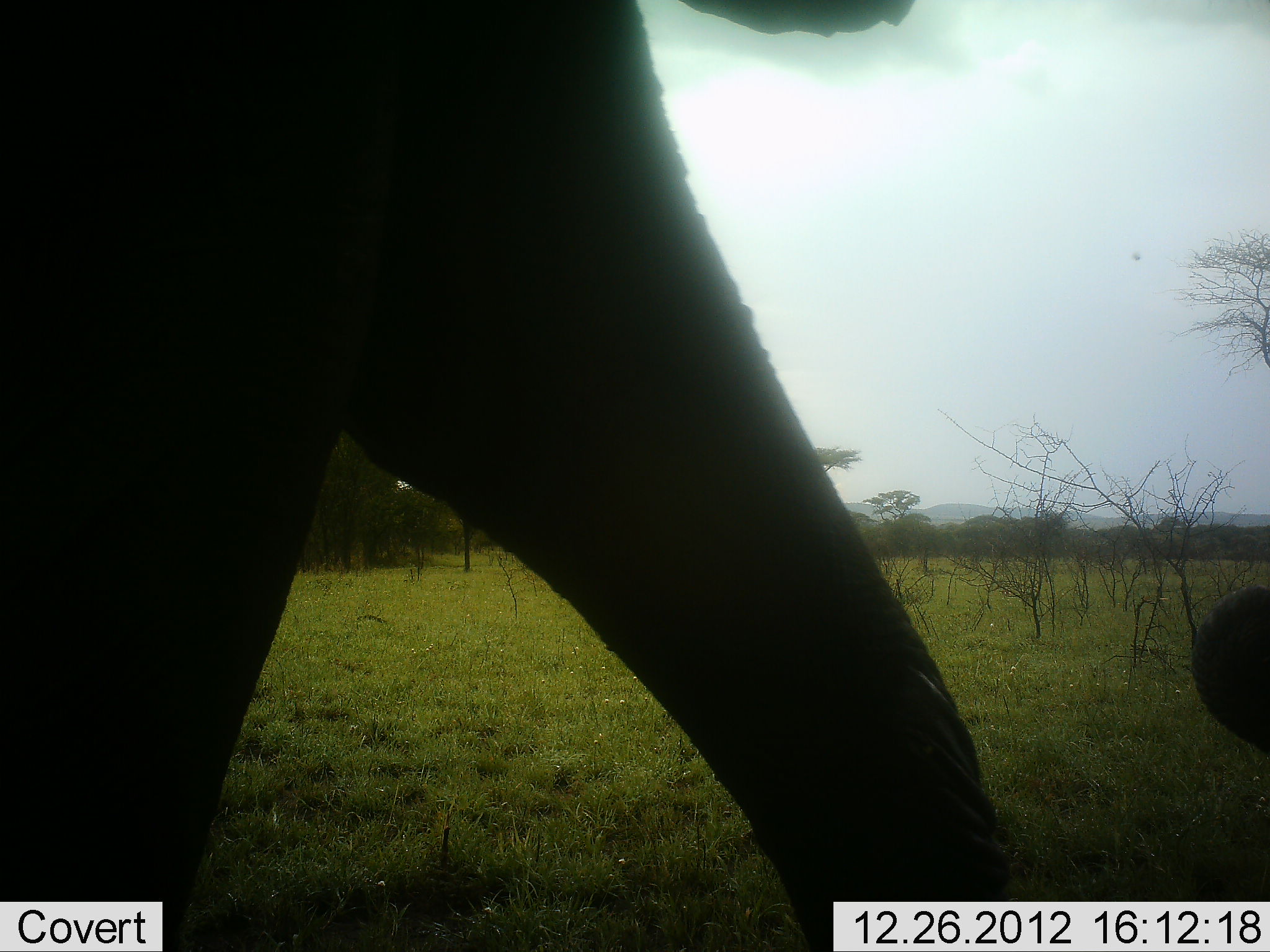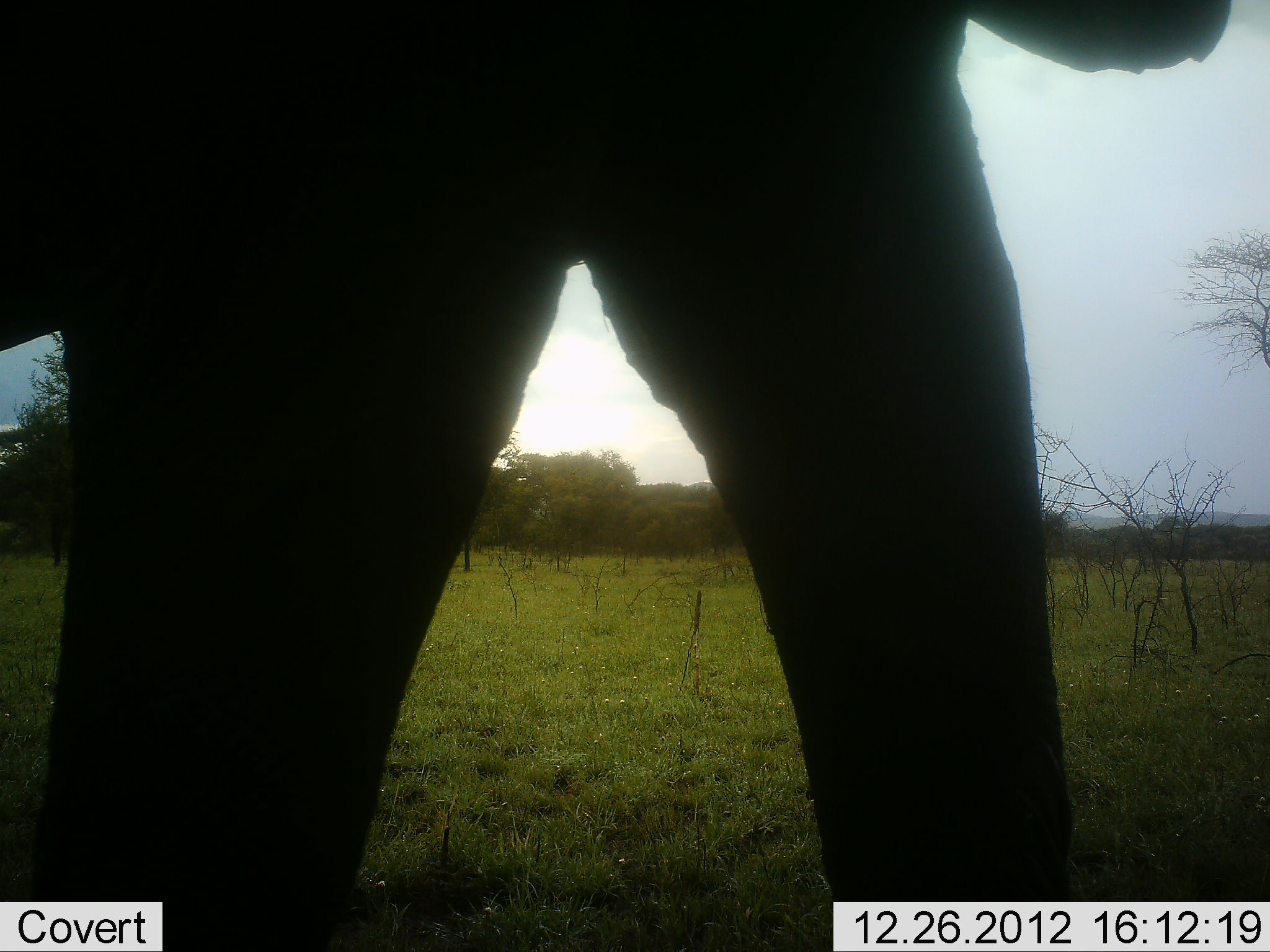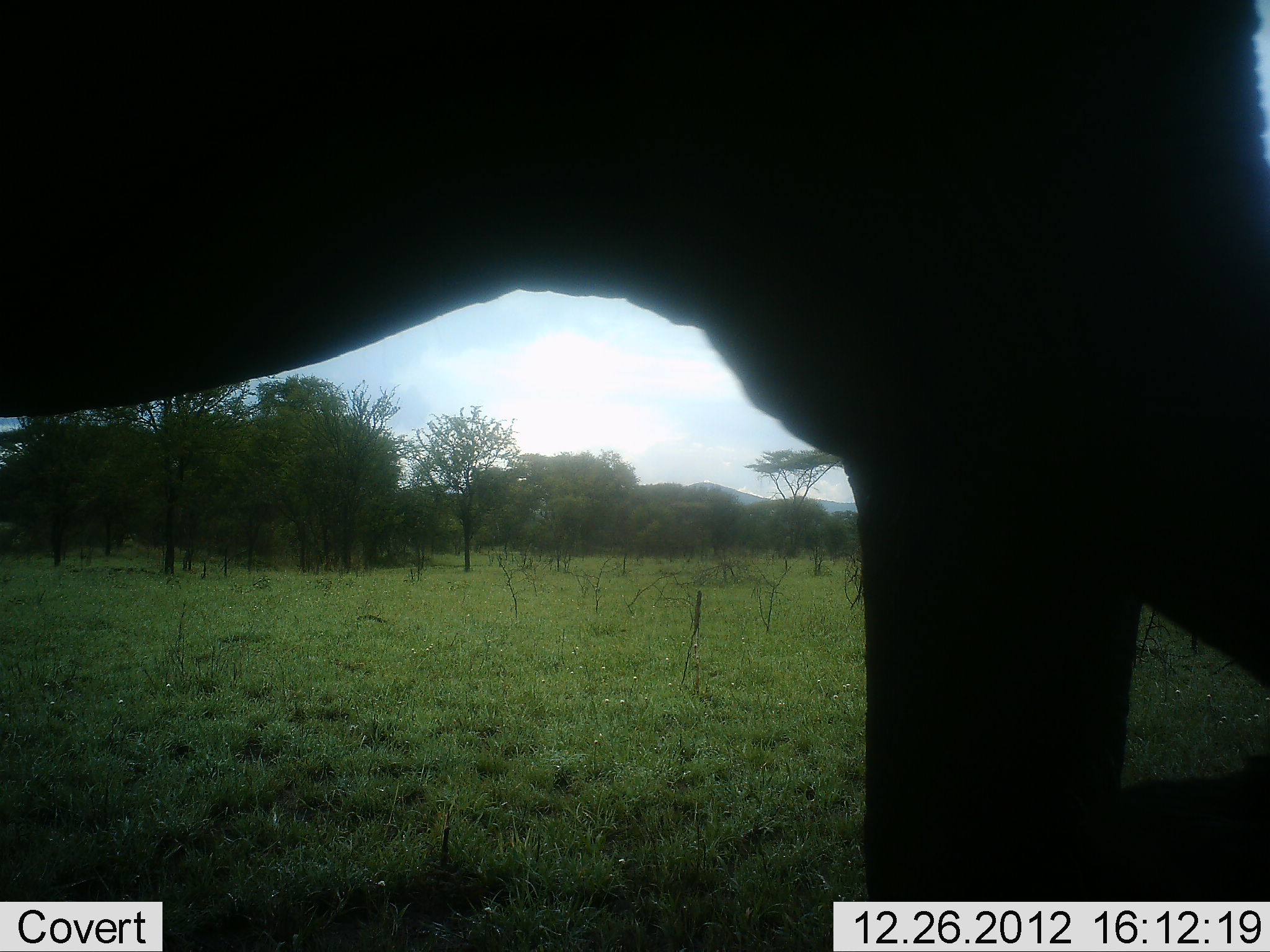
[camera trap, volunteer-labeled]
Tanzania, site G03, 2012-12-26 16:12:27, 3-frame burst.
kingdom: Animalia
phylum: Chordata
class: Mammalia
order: Proboscidea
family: Elephantidae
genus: Loxodonta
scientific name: Loxodonta africana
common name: african bush elephant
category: elephant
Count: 1.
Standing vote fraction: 0%.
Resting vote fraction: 0%.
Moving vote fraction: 100%.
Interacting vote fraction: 0%.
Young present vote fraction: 0%.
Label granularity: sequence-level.